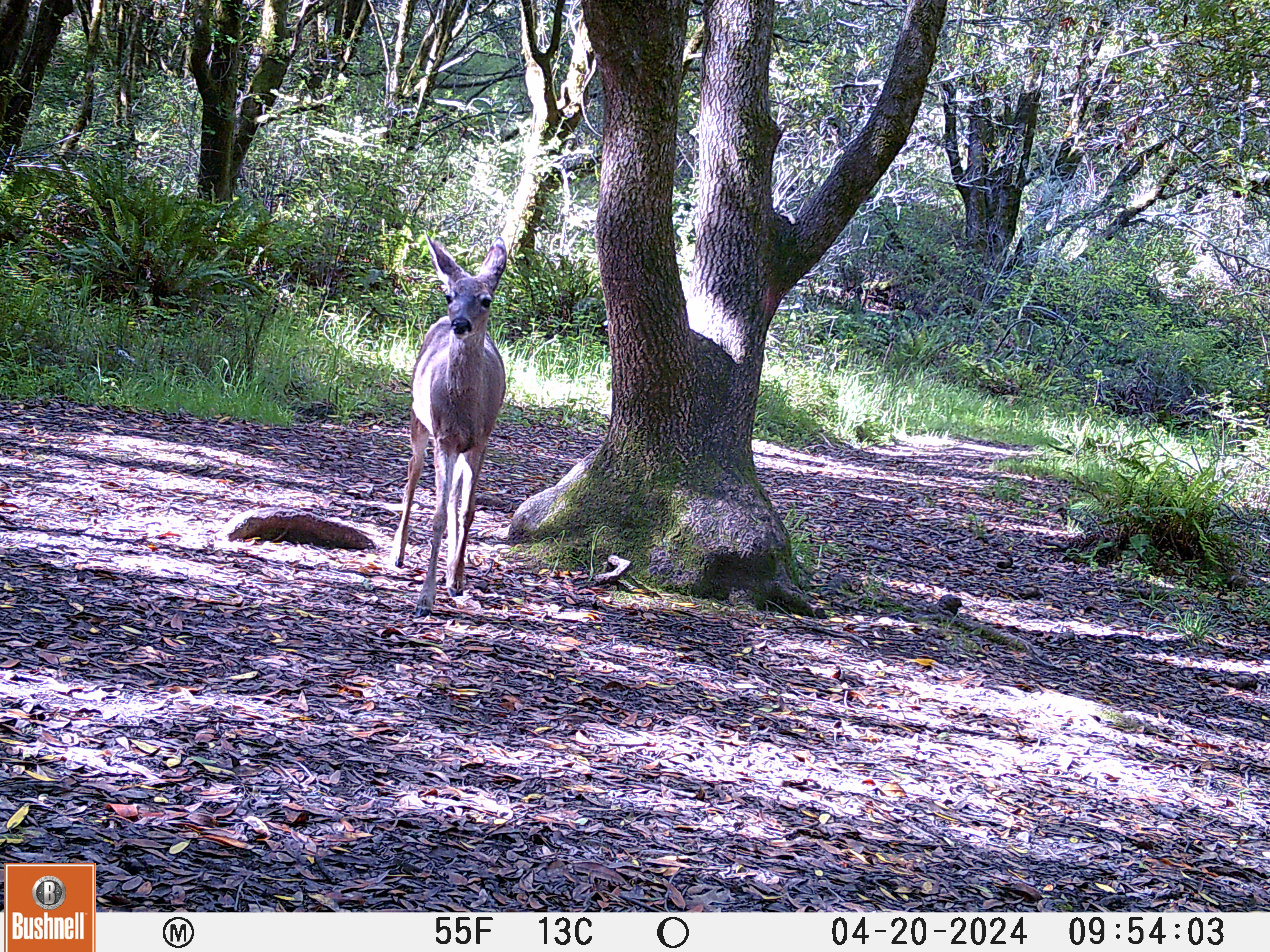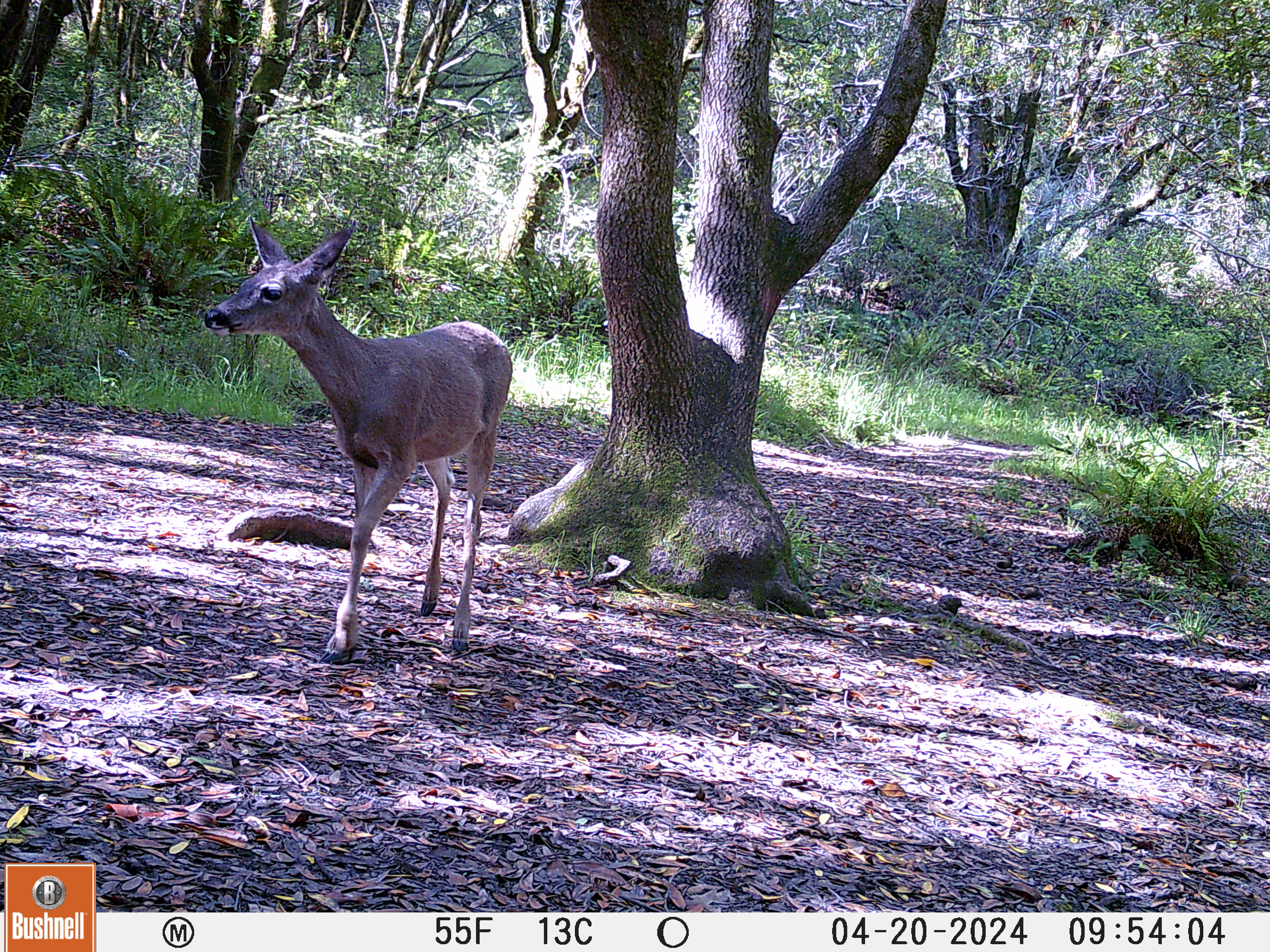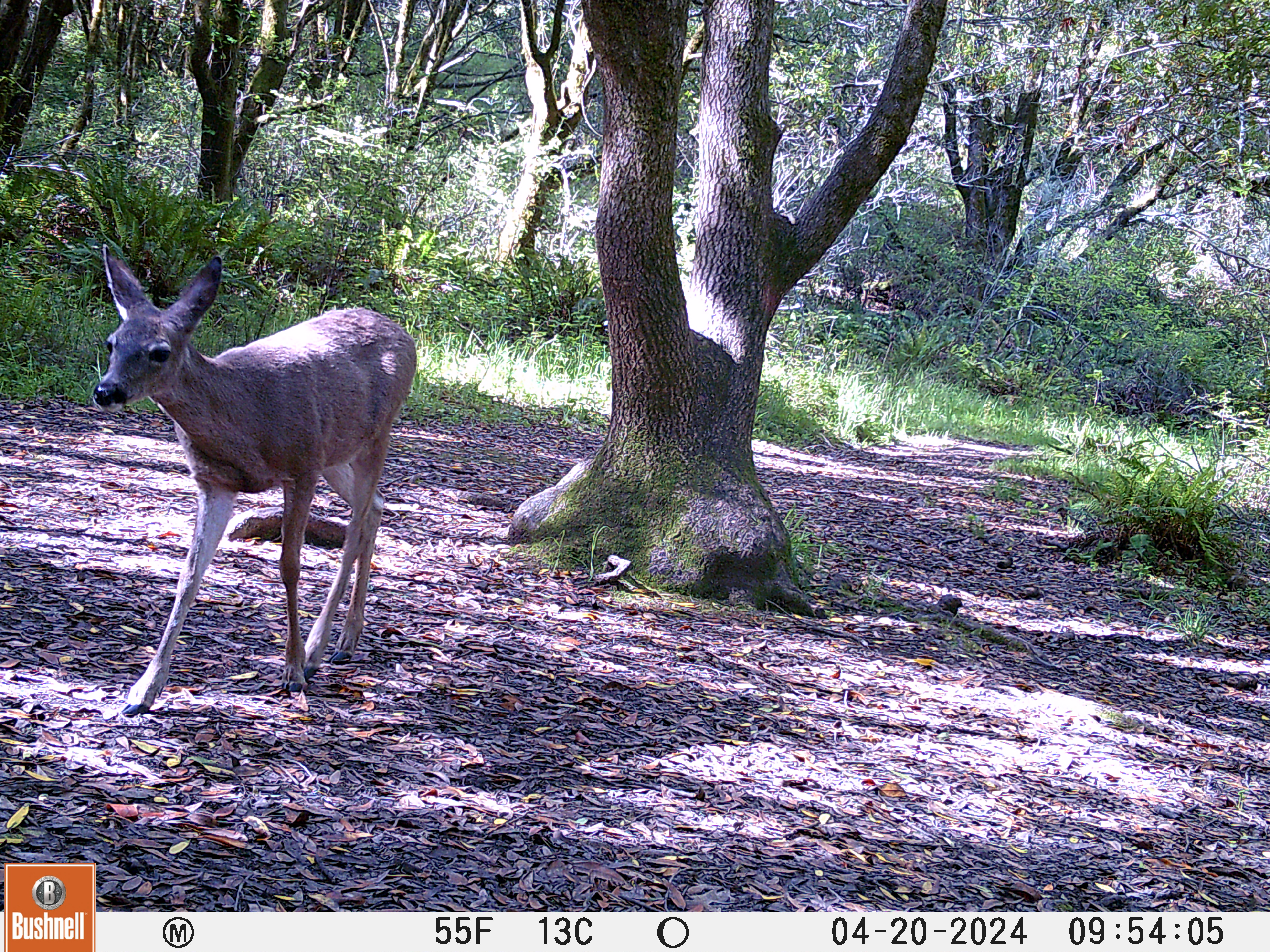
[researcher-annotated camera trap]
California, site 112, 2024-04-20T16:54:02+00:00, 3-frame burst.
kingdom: Animalia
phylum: Chordata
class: Mammalia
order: Artiodactyla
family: Cervidae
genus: Odocoileus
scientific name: Odocoileus hemionus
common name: mule deer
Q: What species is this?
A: Mule deer (Odocoileus hemionus).